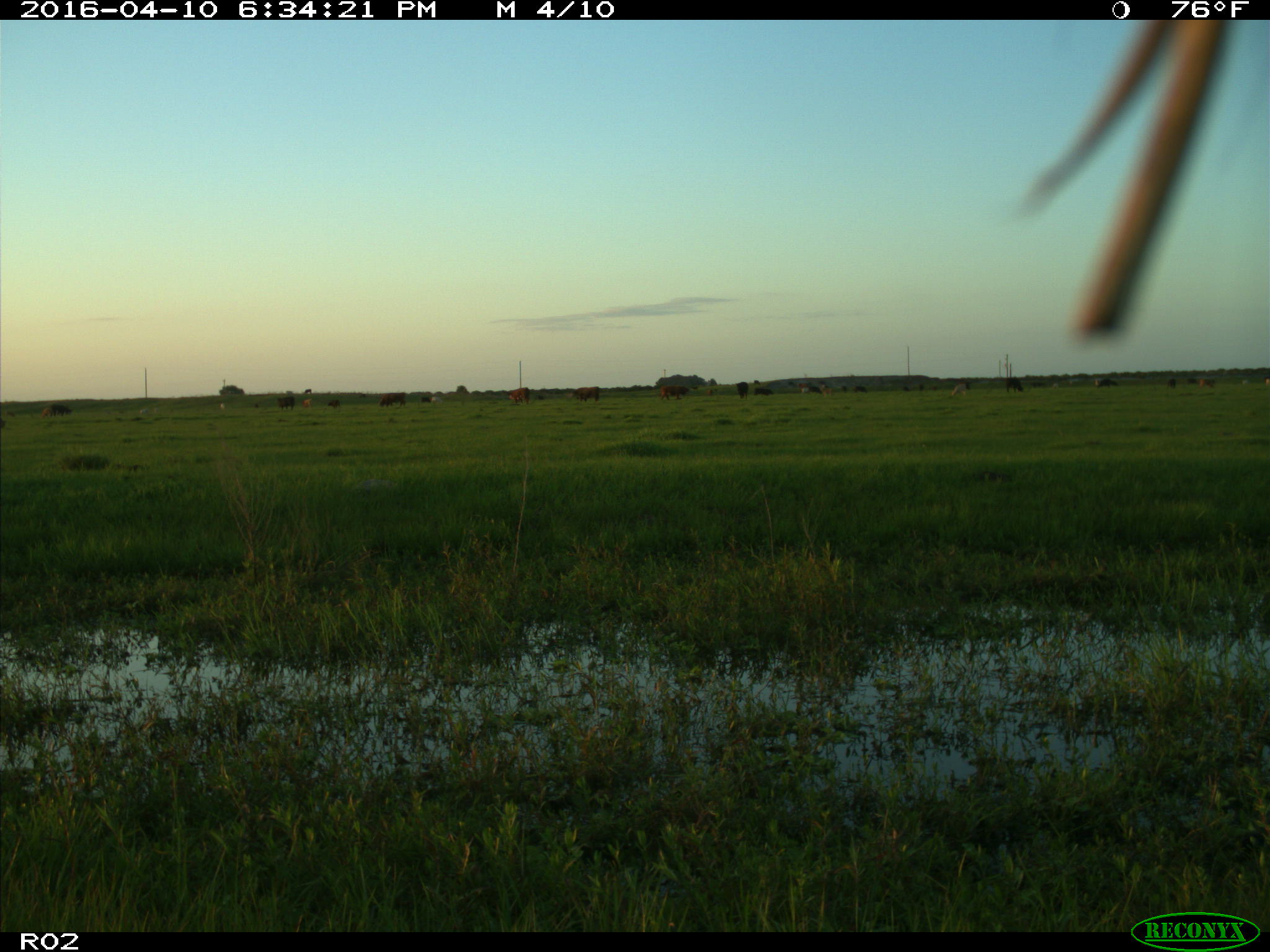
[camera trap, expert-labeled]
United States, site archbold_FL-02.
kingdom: Animalia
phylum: Chordata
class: Mammalia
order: Artiodactyla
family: Bovidae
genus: Bos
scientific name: Bos taurus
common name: domestic cow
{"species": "Bos taurus (domestic cow)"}